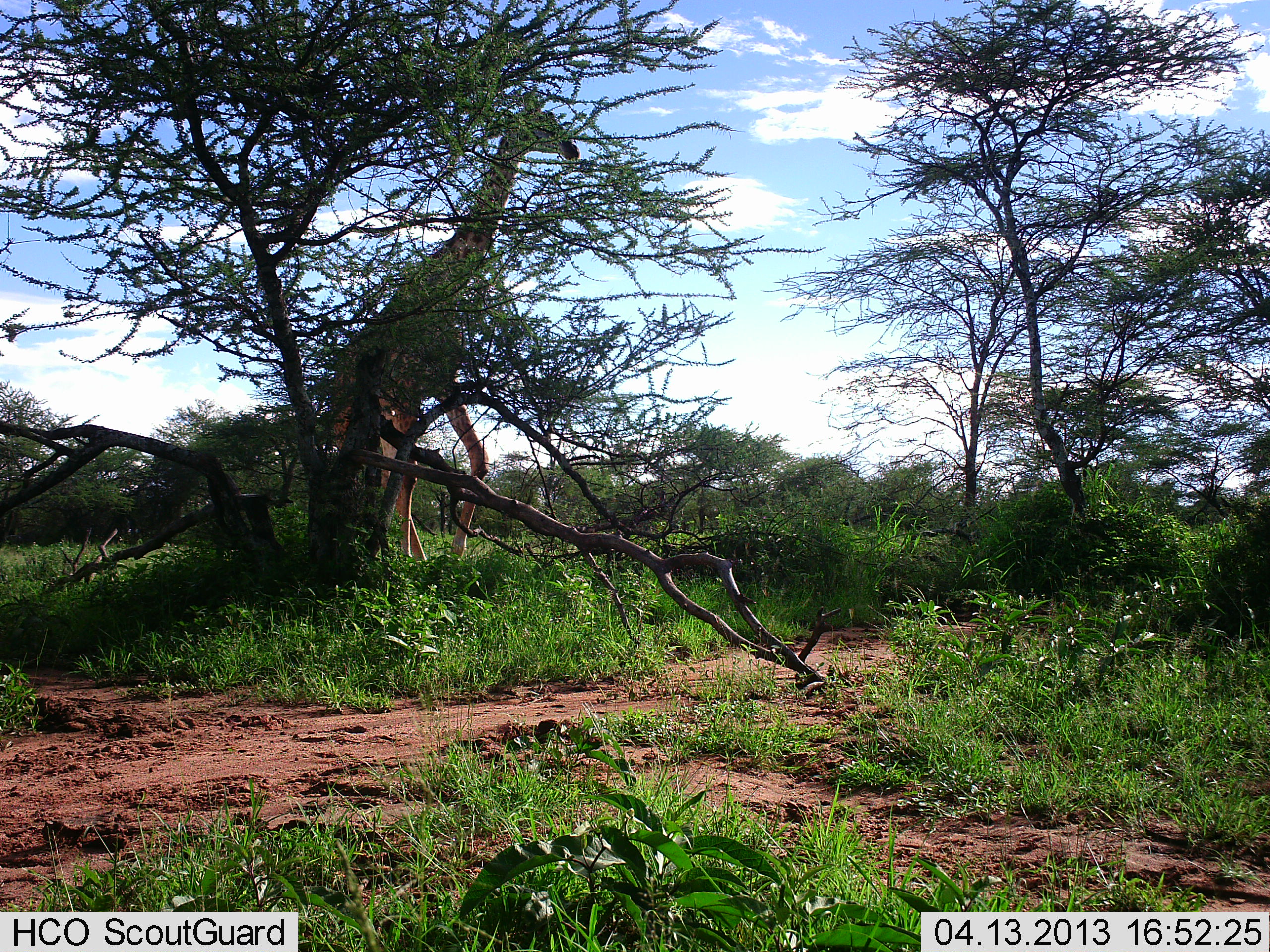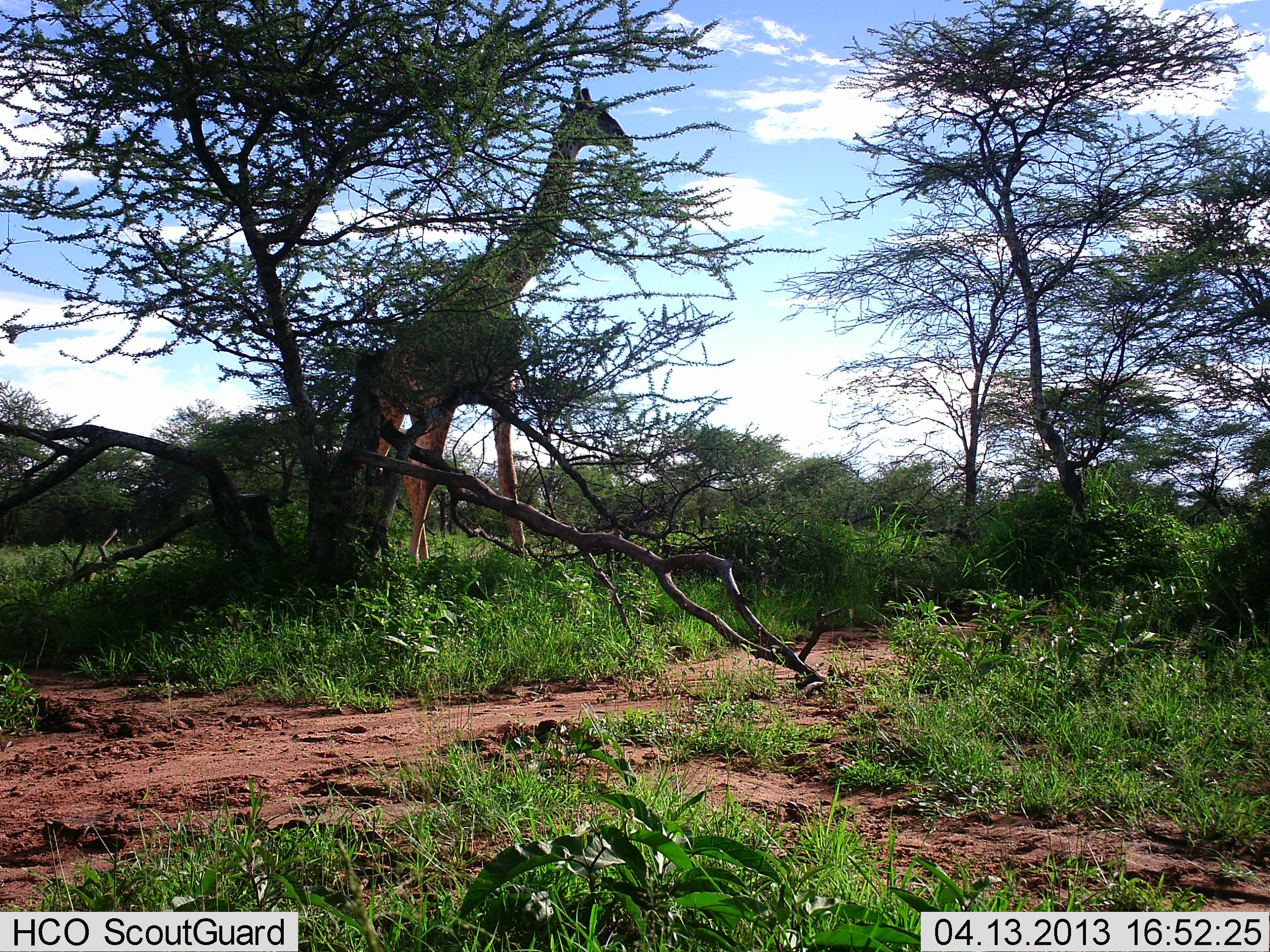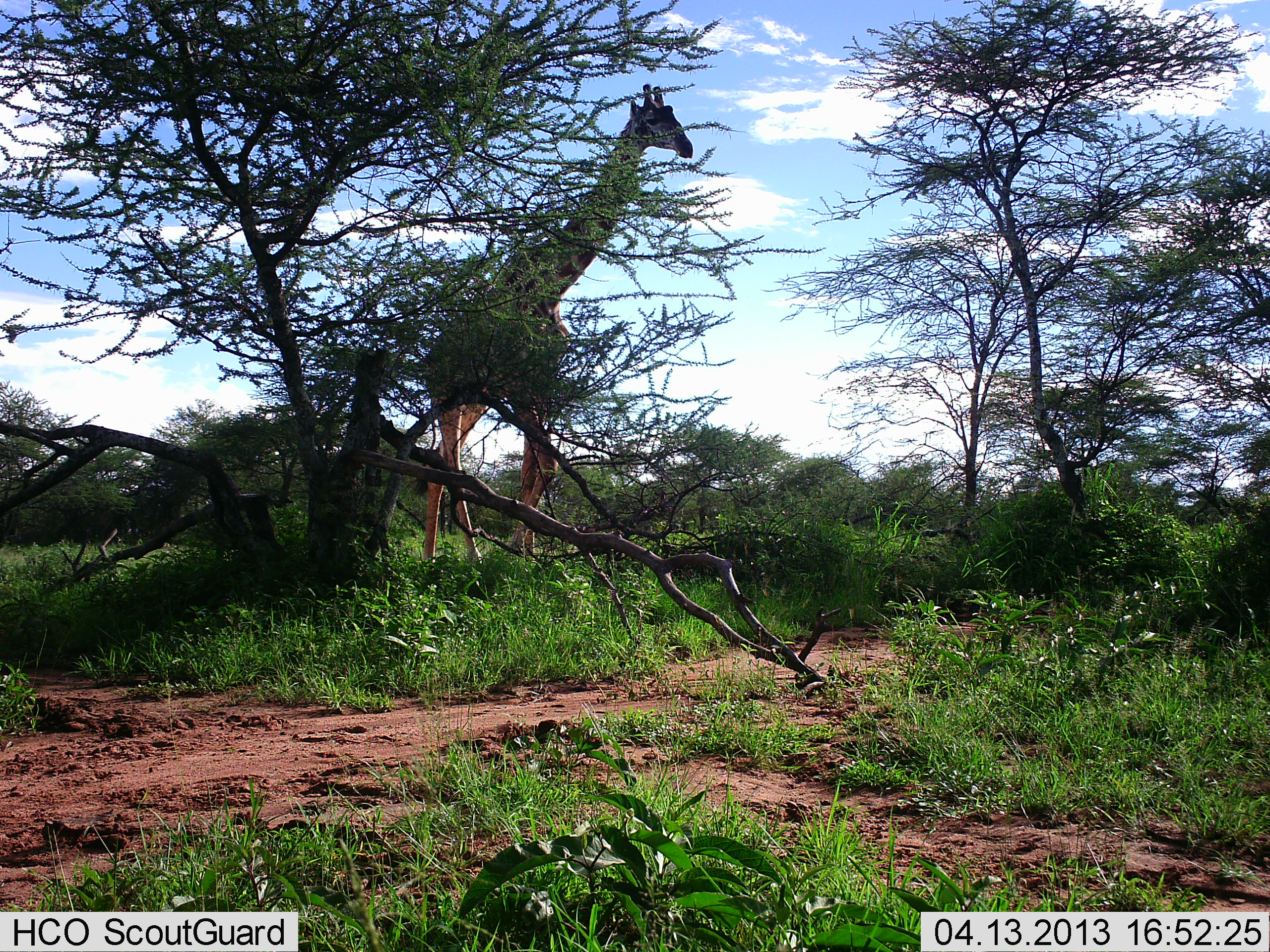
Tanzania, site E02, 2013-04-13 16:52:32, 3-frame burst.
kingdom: Animalia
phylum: Chordata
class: Mammalia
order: Artiodactyla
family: Giraffidae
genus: Giraffa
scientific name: Giraffa camelopardalis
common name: giraffe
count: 1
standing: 29%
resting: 0%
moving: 71%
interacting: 0%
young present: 0%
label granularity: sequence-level